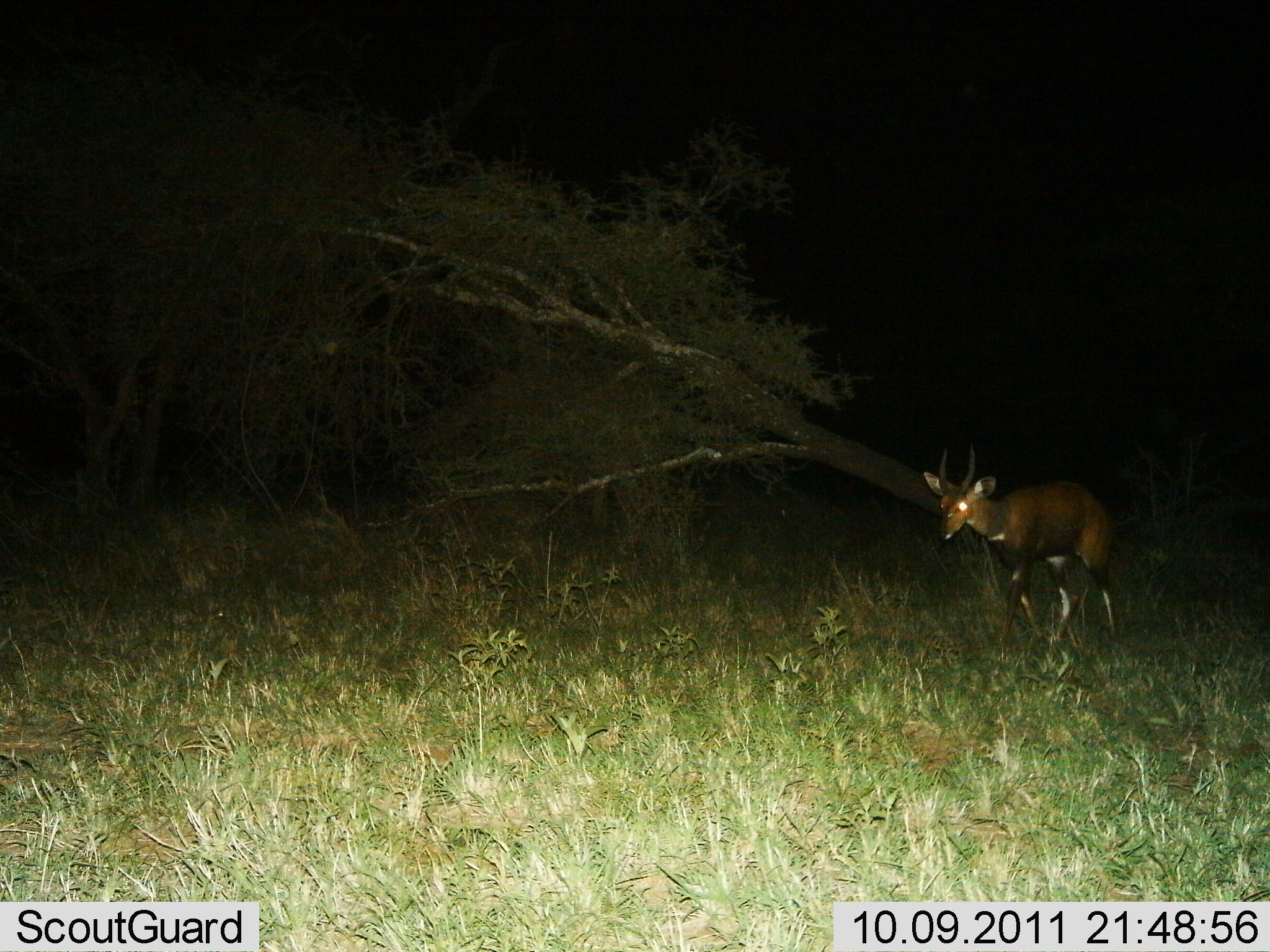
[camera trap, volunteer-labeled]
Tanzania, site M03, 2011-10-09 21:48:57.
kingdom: Animalia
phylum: Chordata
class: Mammalia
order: Artiodactyla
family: Bovidae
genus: Tragelaphus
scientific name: Tragelaphus scriptus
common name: bushbuck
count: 1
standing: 25%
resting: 0%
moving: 75%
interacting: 0%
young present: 0%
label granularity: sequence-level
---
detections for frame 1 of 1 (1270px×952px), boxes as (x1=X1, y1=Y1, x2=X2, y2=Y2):
animal: (x1=923, y1=444, x2=1119, y2=642)